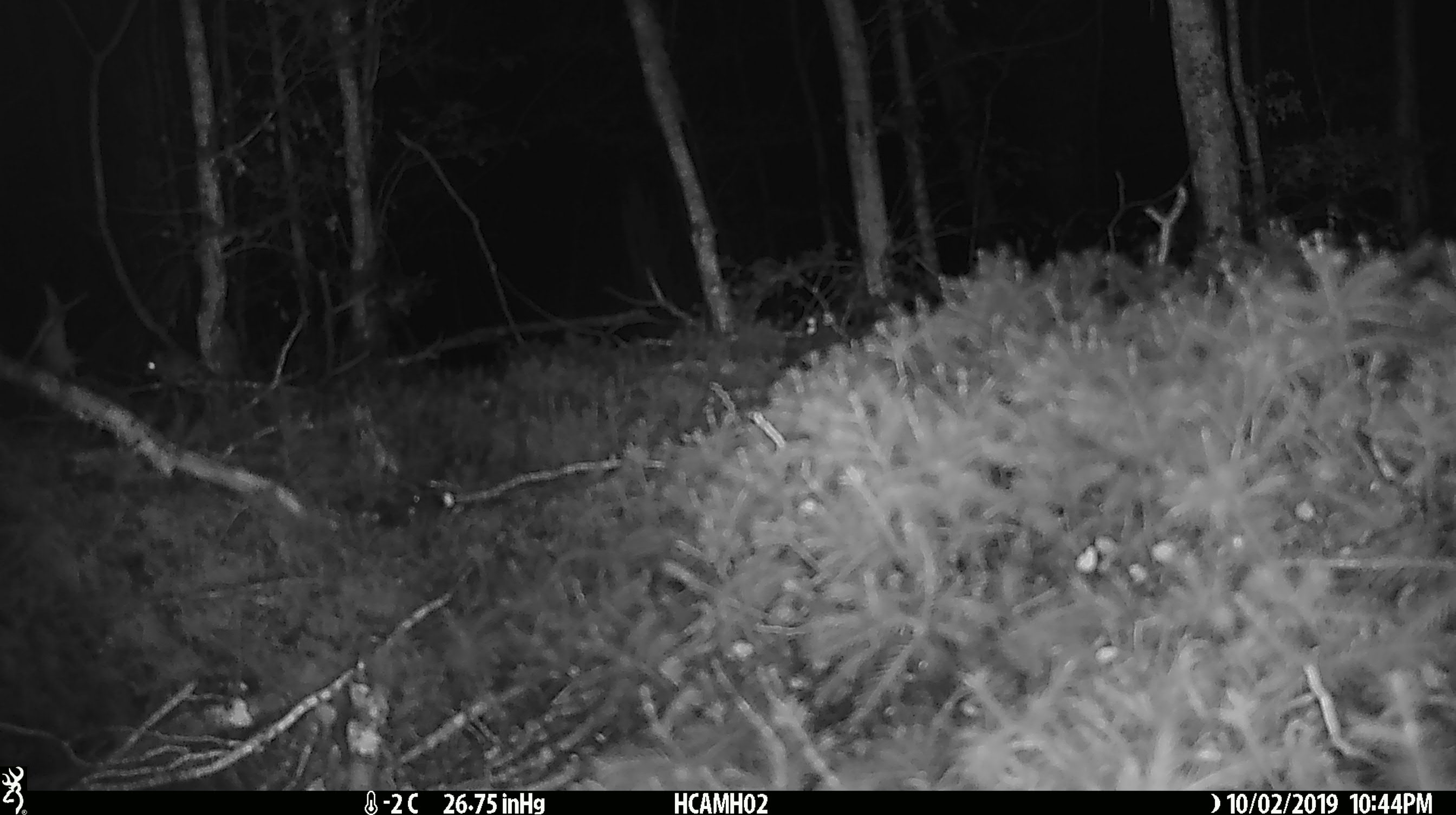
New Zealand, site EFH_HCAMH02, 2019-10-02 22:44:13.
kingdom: Animalia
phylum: Chordata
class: Mammalia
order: Rodentia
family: Muridae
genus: Mus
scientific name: Mus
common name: mouse